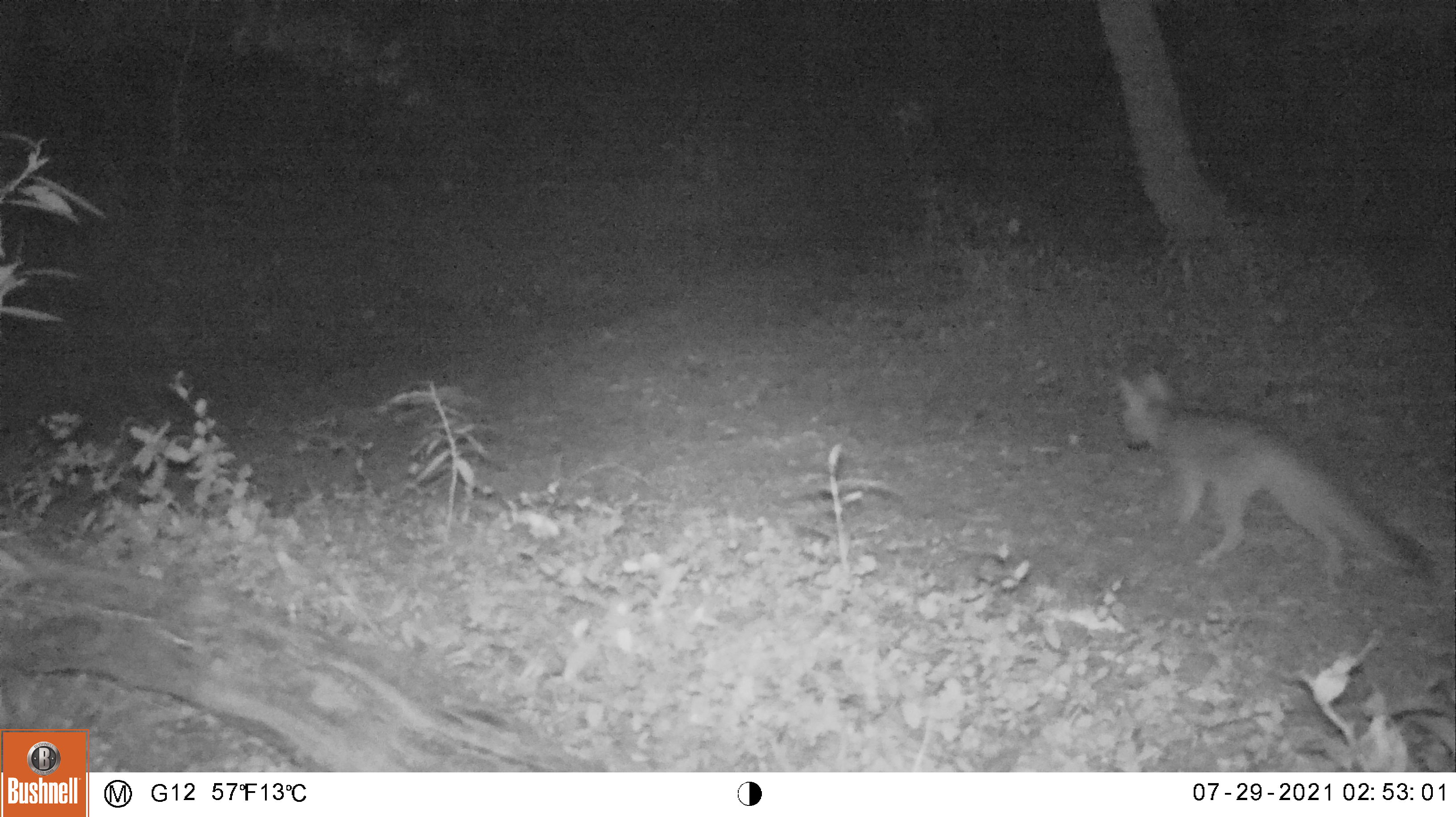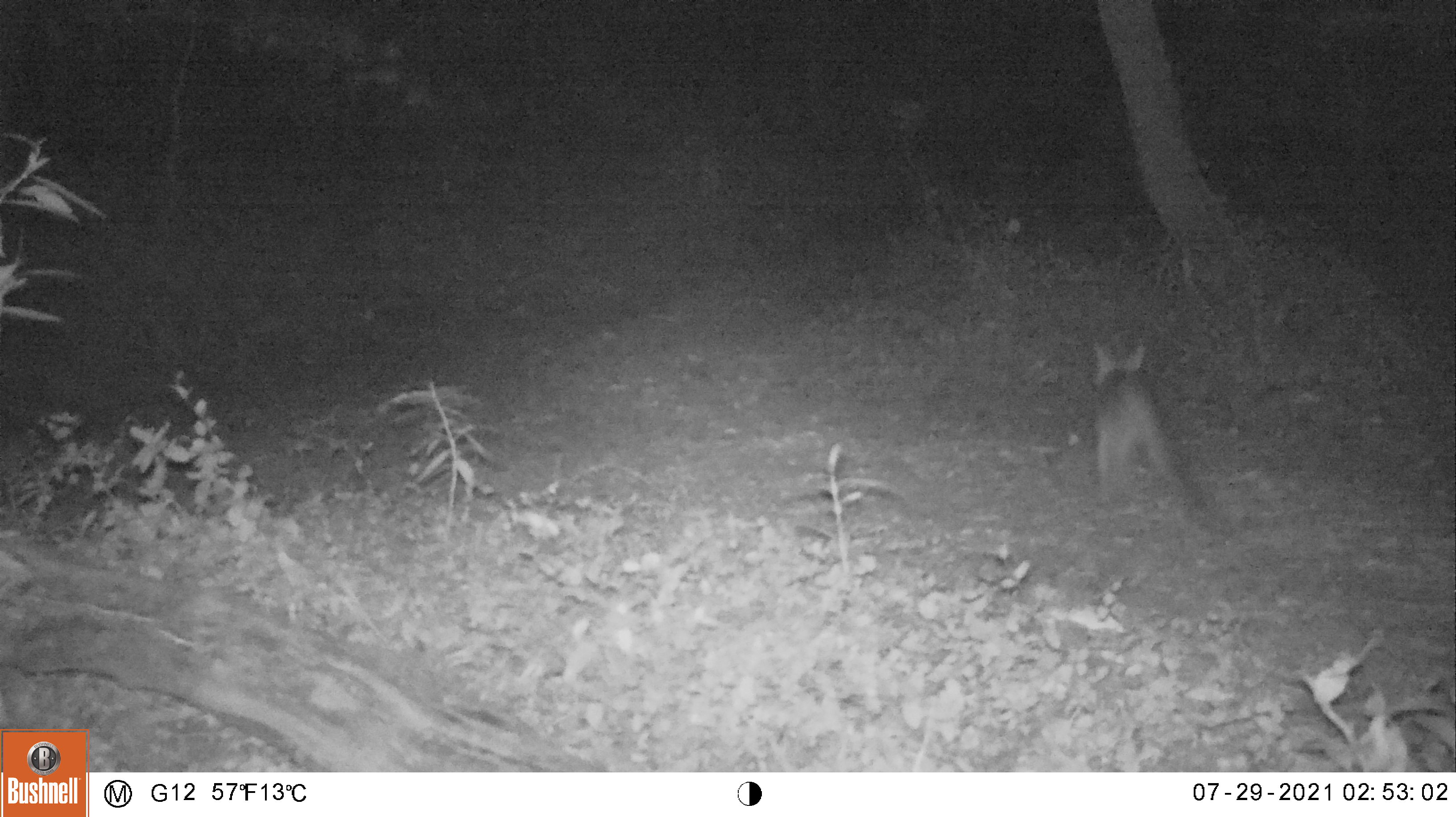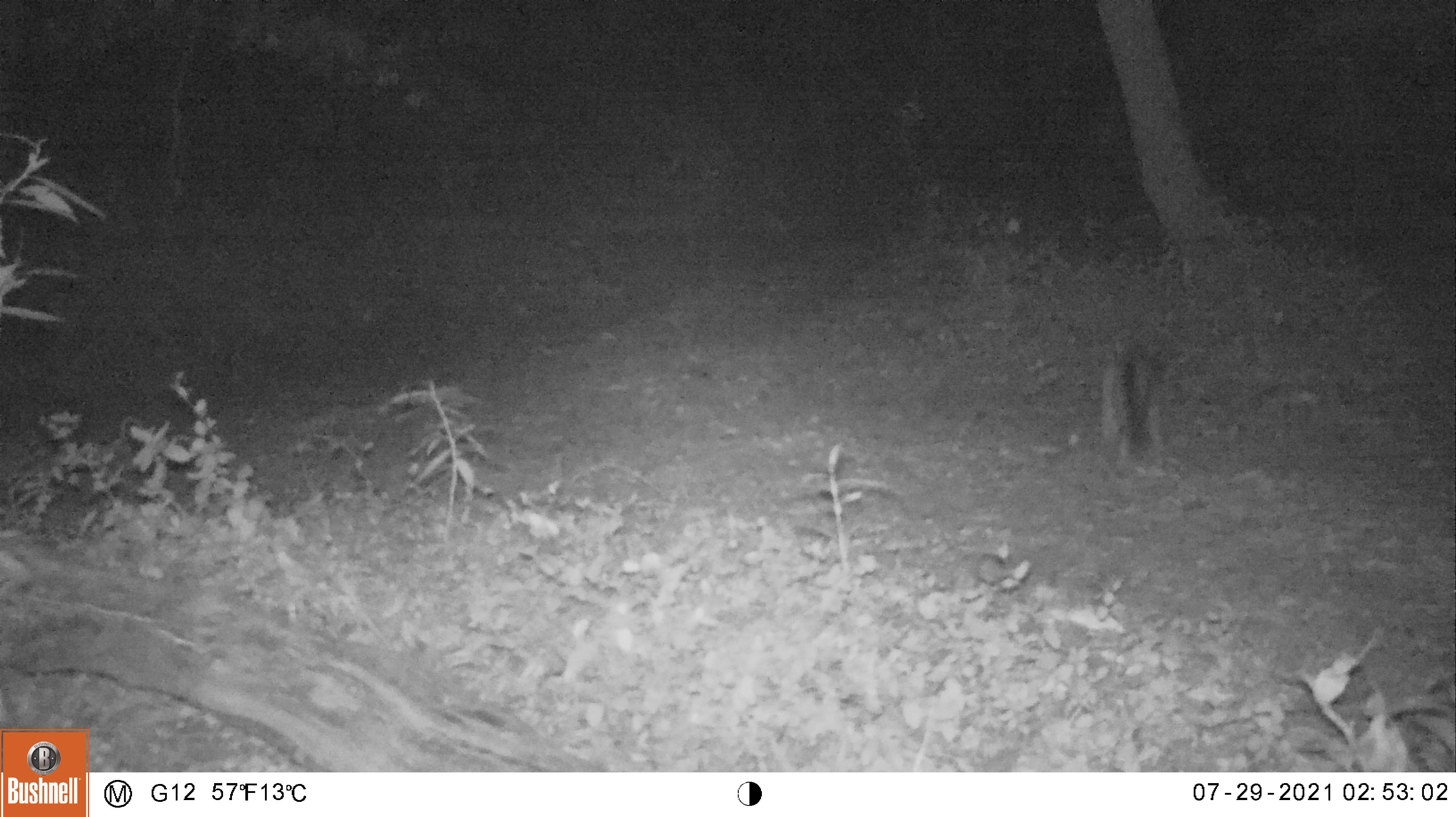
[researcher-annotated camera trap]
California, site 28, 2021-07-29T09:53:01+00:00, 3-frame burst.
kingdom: Animalia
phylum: Chordata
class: Mammalia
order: Carnivora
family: Canidae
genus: Urocyon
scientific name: Urocyon cinereoargenteus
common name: gray fox